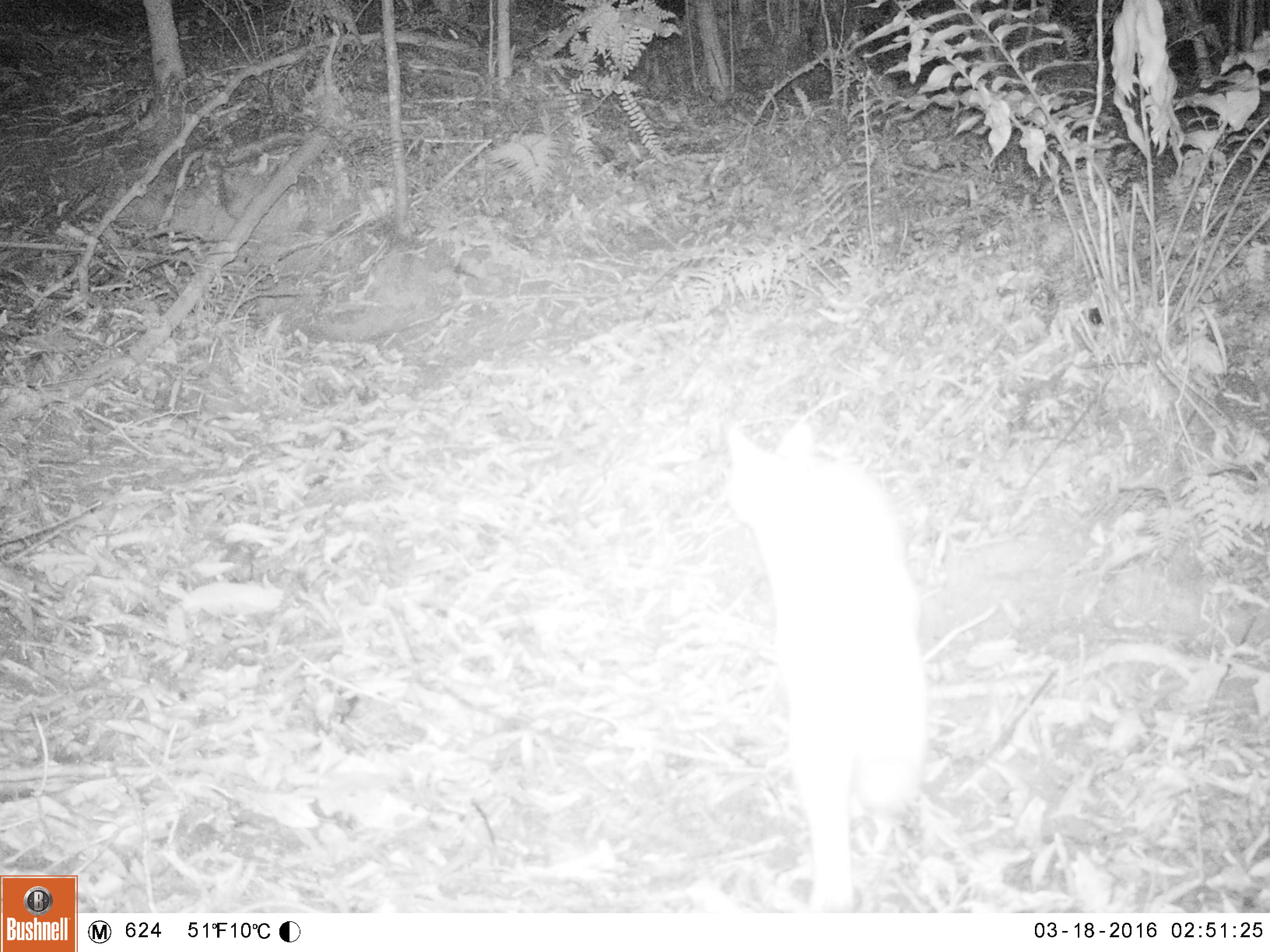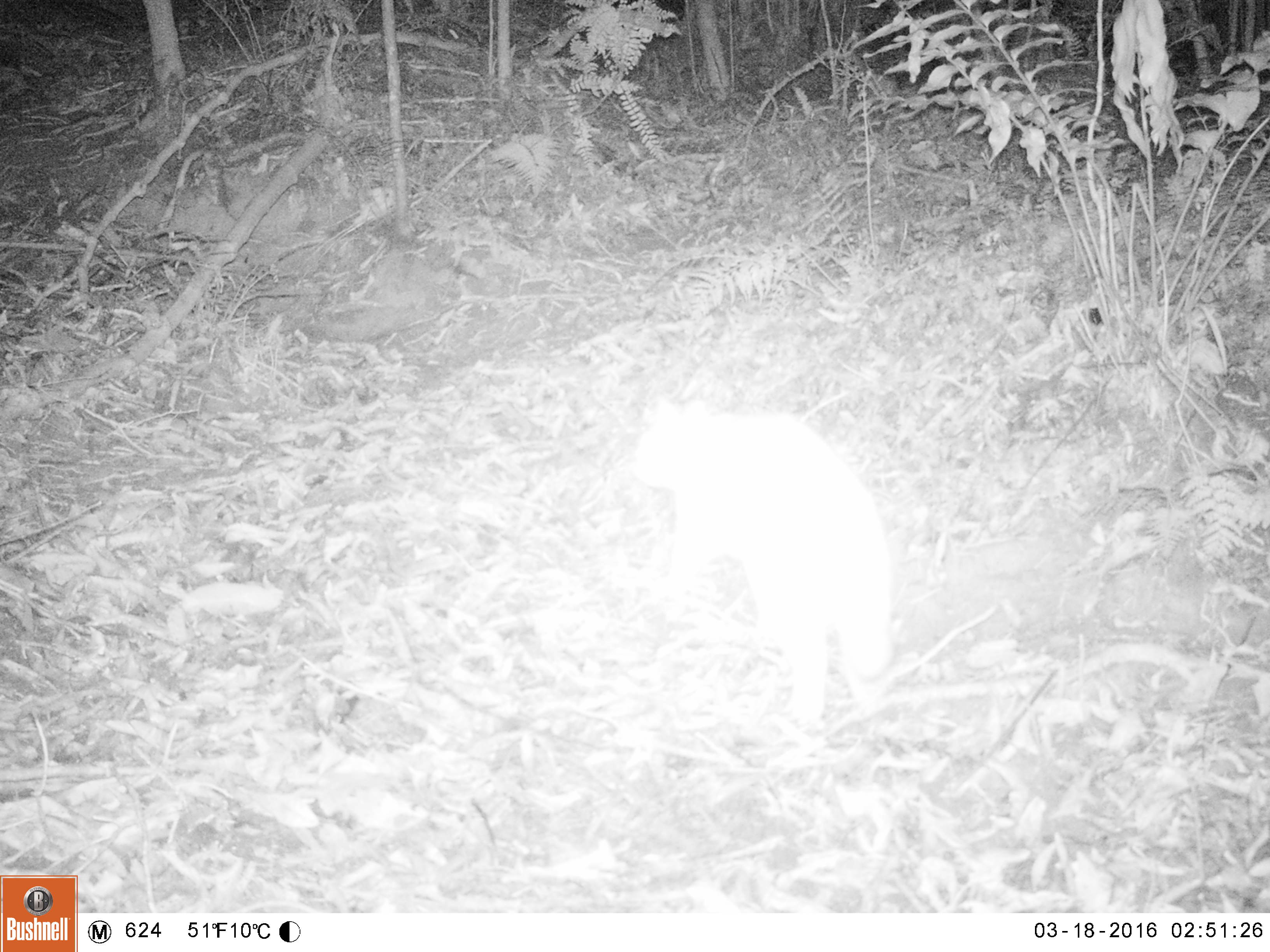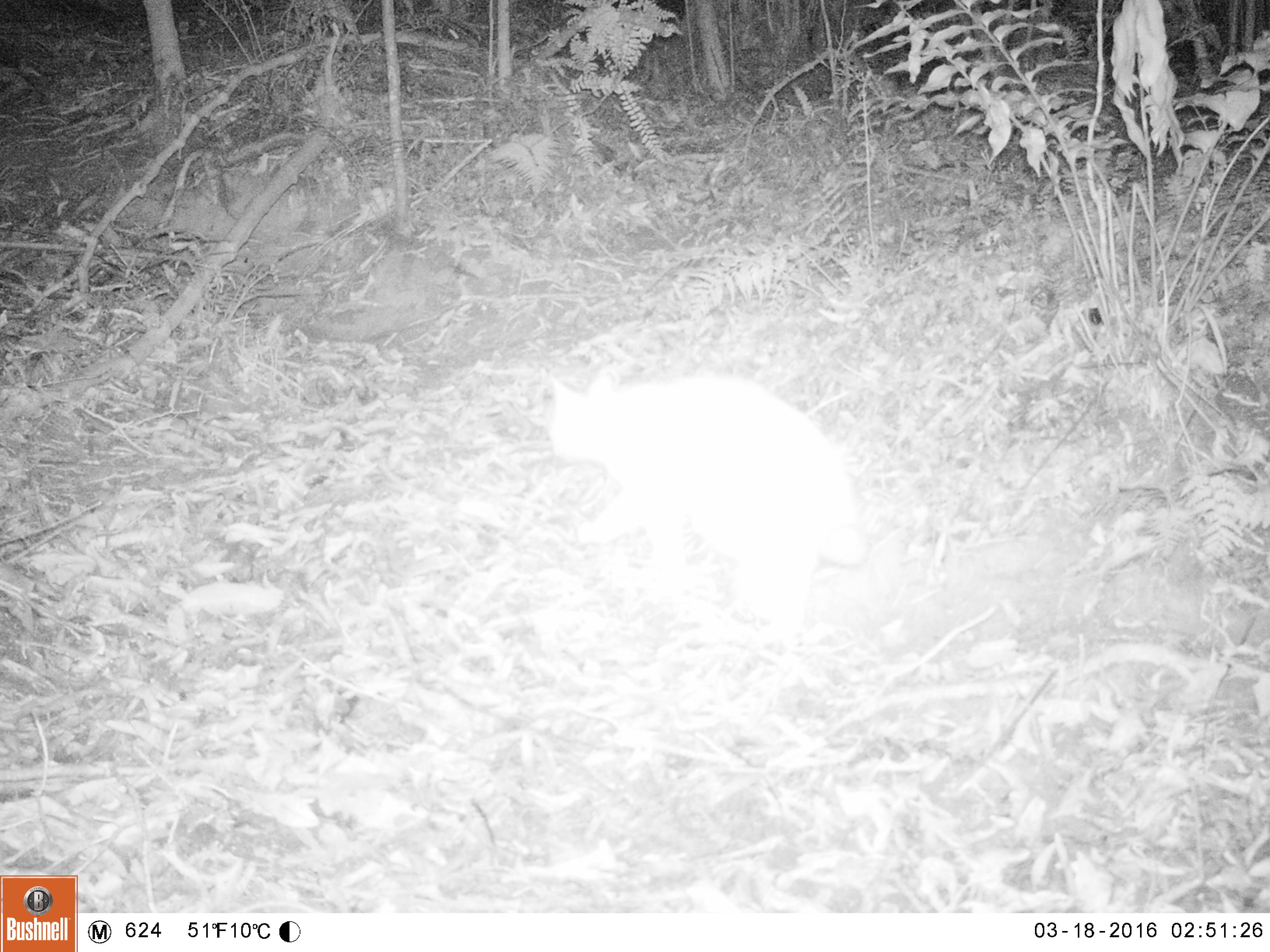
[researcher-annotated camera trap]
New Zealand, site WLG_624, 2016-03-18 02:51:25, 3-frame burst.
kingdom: Animalia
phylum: Chordata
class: Mammalia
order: Carnivora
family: Felidae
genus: Felis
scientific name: Felis catus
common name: domestic cat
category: cat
Cat (domestic cat) (Felis catus).